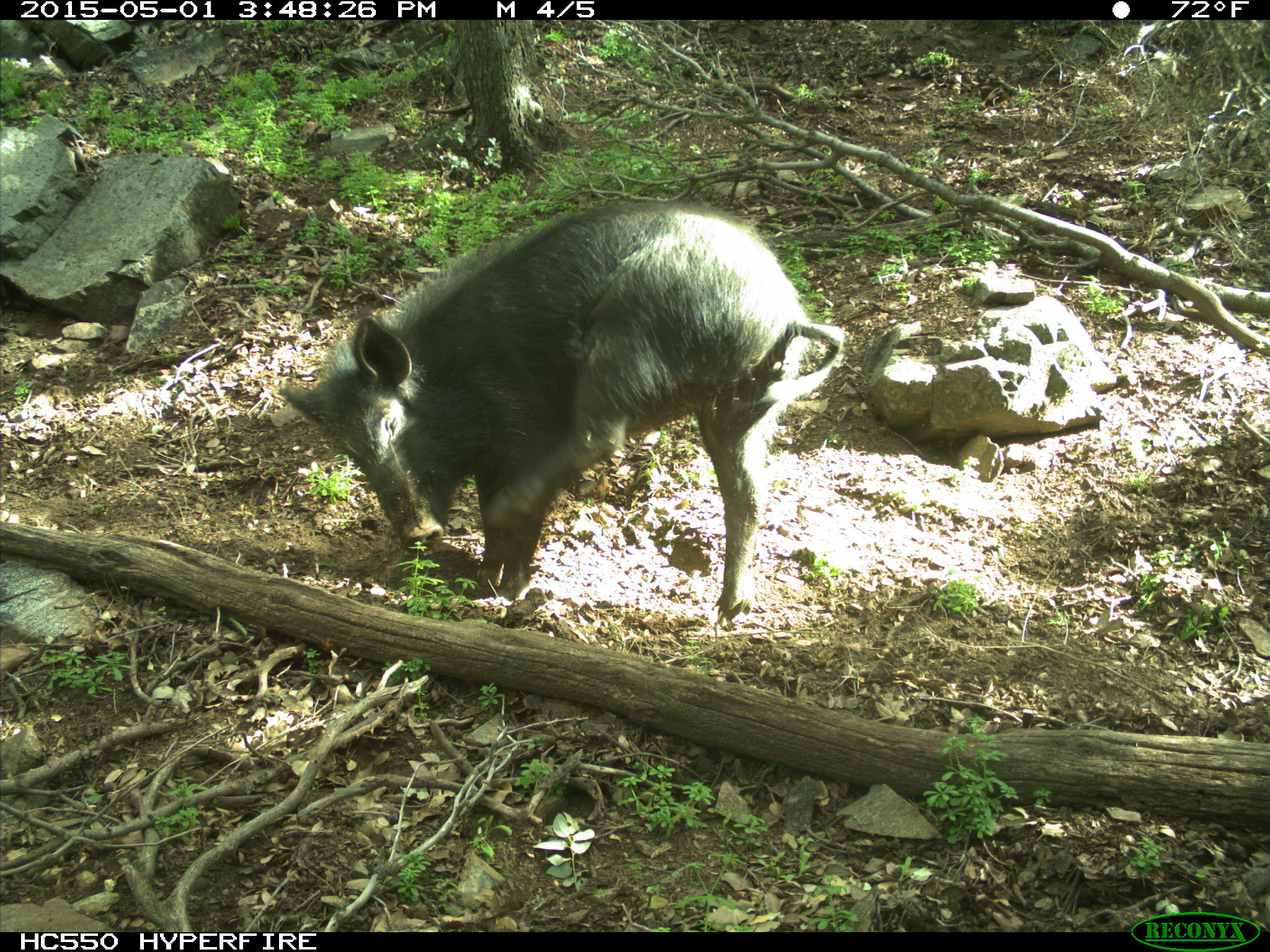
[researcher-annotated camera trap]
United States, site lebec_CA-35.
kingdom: Animalia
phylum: Chordata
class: Mammalia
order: Artiodactyla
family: Suidae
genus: Sus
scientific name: Sus scrofa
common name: wild boar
Sus scrofa (wild boar).